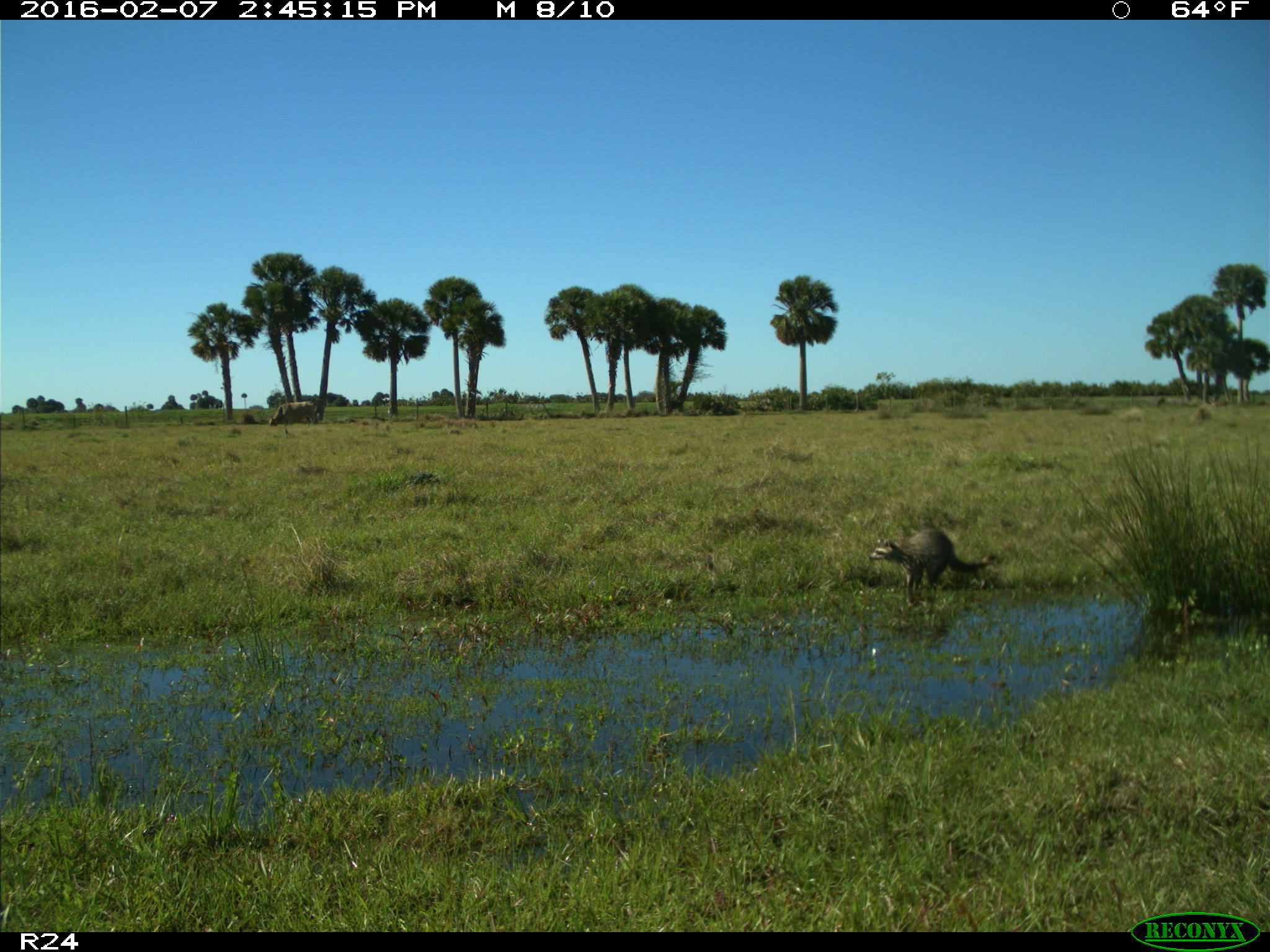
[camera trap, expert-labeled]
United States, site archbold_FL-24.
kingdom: Animalia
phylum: Chordata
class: Mammalia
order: Carnivora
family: Procyonidae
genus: Procyon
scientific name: Procyon lotor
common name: common raccoon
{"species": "Procyon lotor (common raccoon)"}